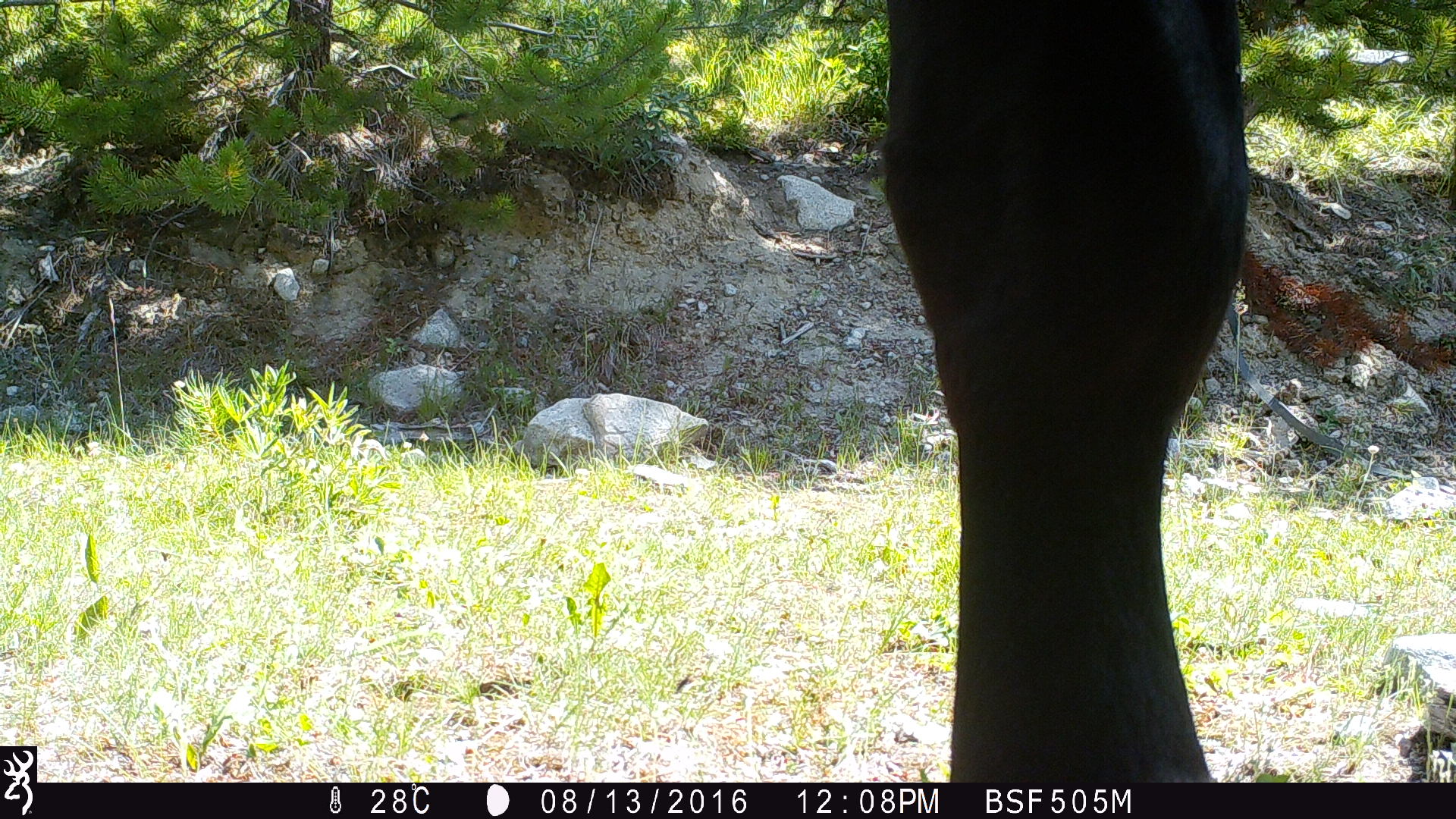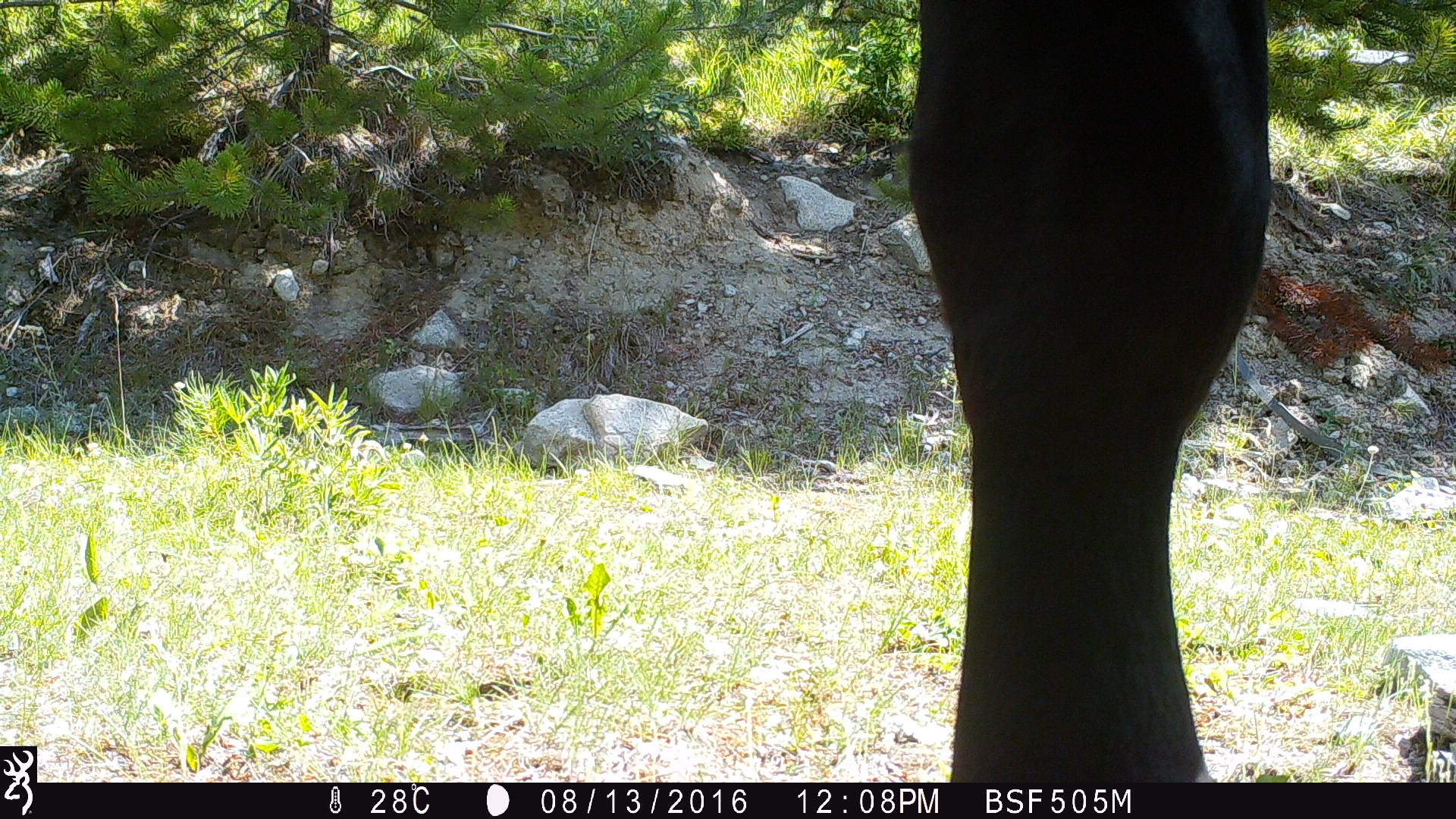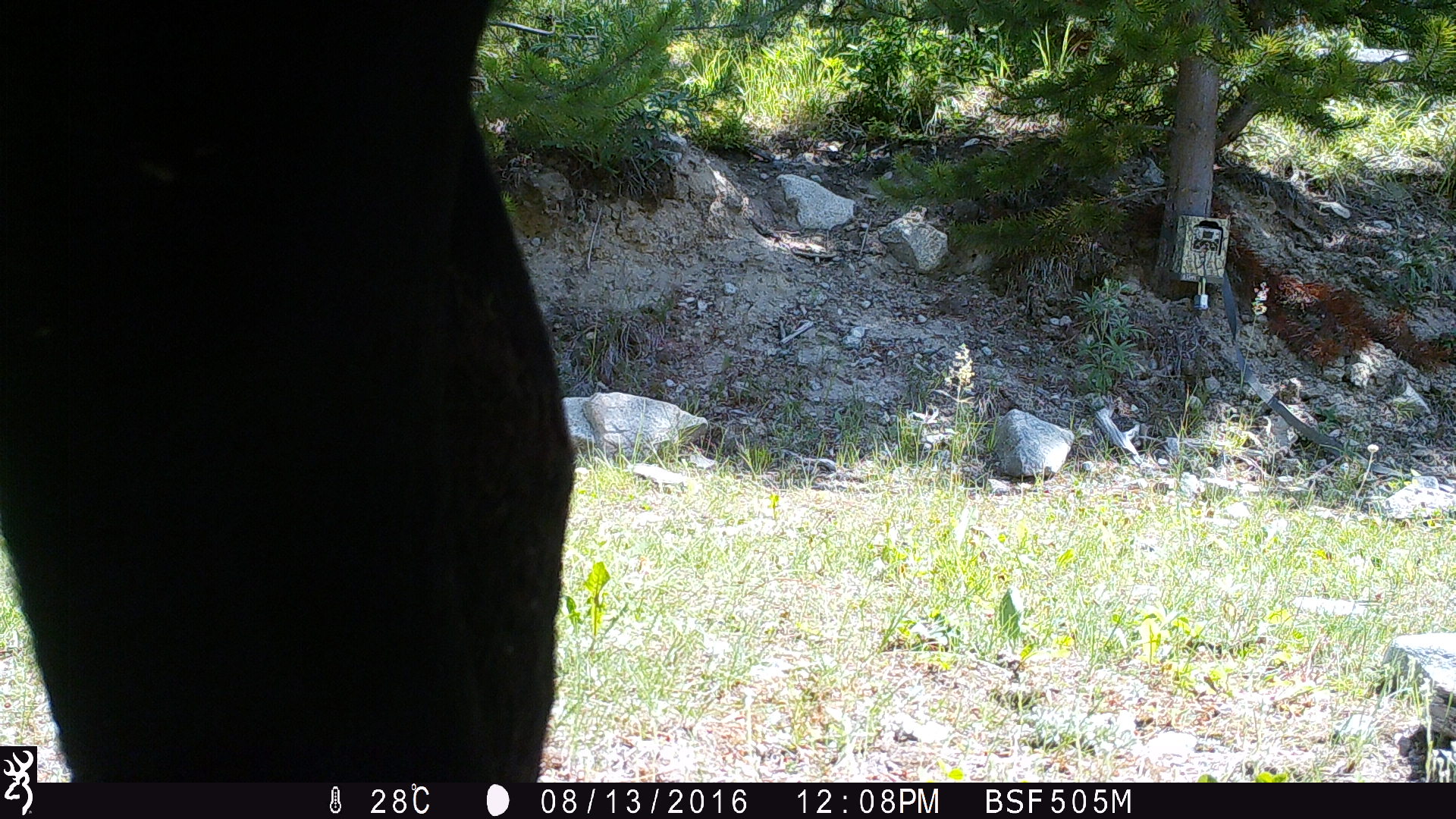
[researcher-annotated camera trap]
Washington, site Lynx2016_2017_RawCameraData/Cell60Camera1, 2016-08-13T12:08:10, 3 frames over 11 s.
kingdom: Animalia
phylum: Chordata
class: Mammalia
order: Artiodactyla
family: Bovidae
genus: Bos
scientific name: Bos taurus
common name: domestic cattle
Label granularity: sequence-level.